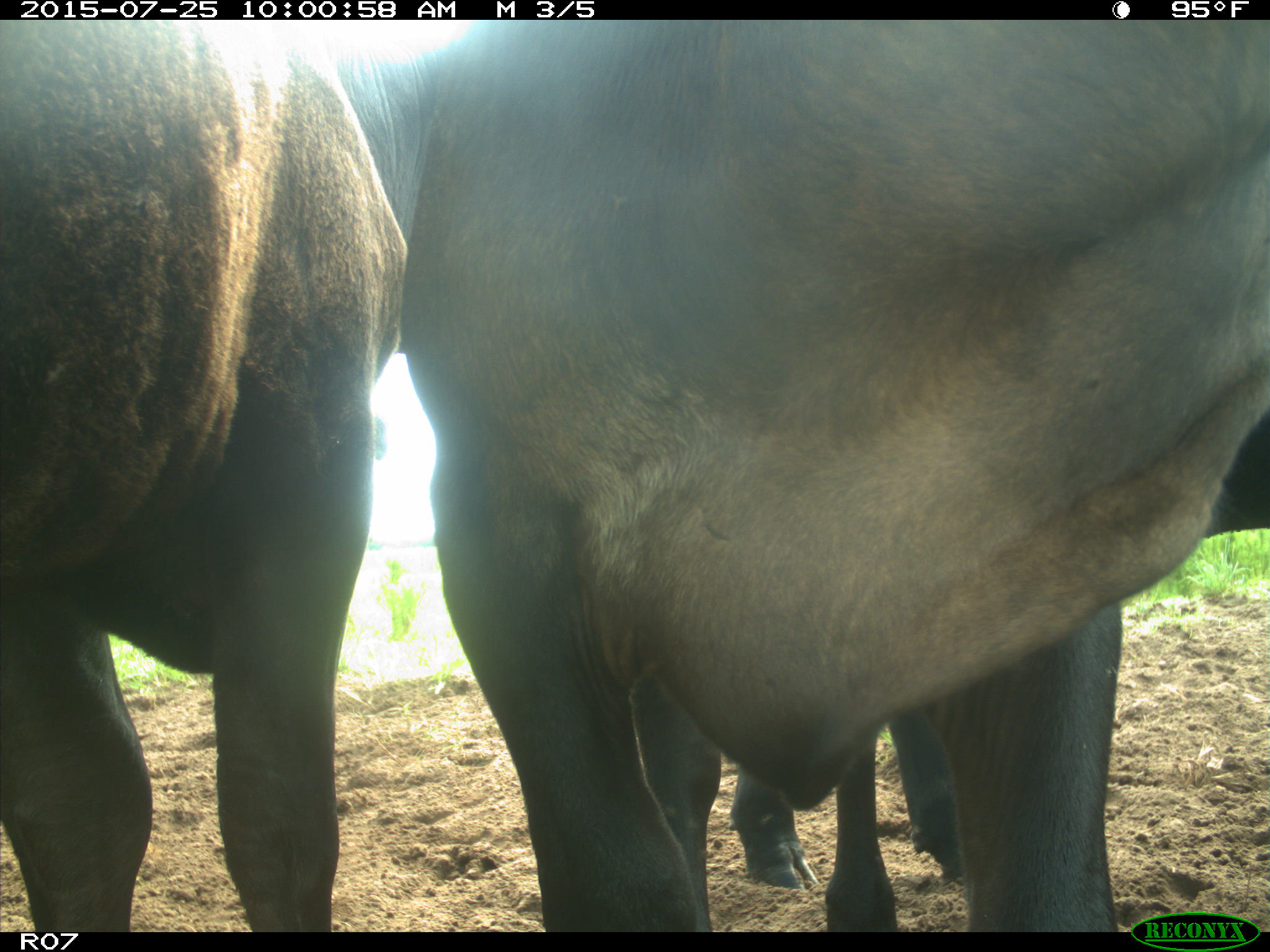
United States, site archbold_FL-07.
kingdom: Animalia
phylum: Chordata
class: Mammalia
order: Artiodactyla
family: Bovidae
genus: Bos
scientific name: Bos taurus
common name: domestic cow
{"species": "Bos taurus (domestic cow)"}